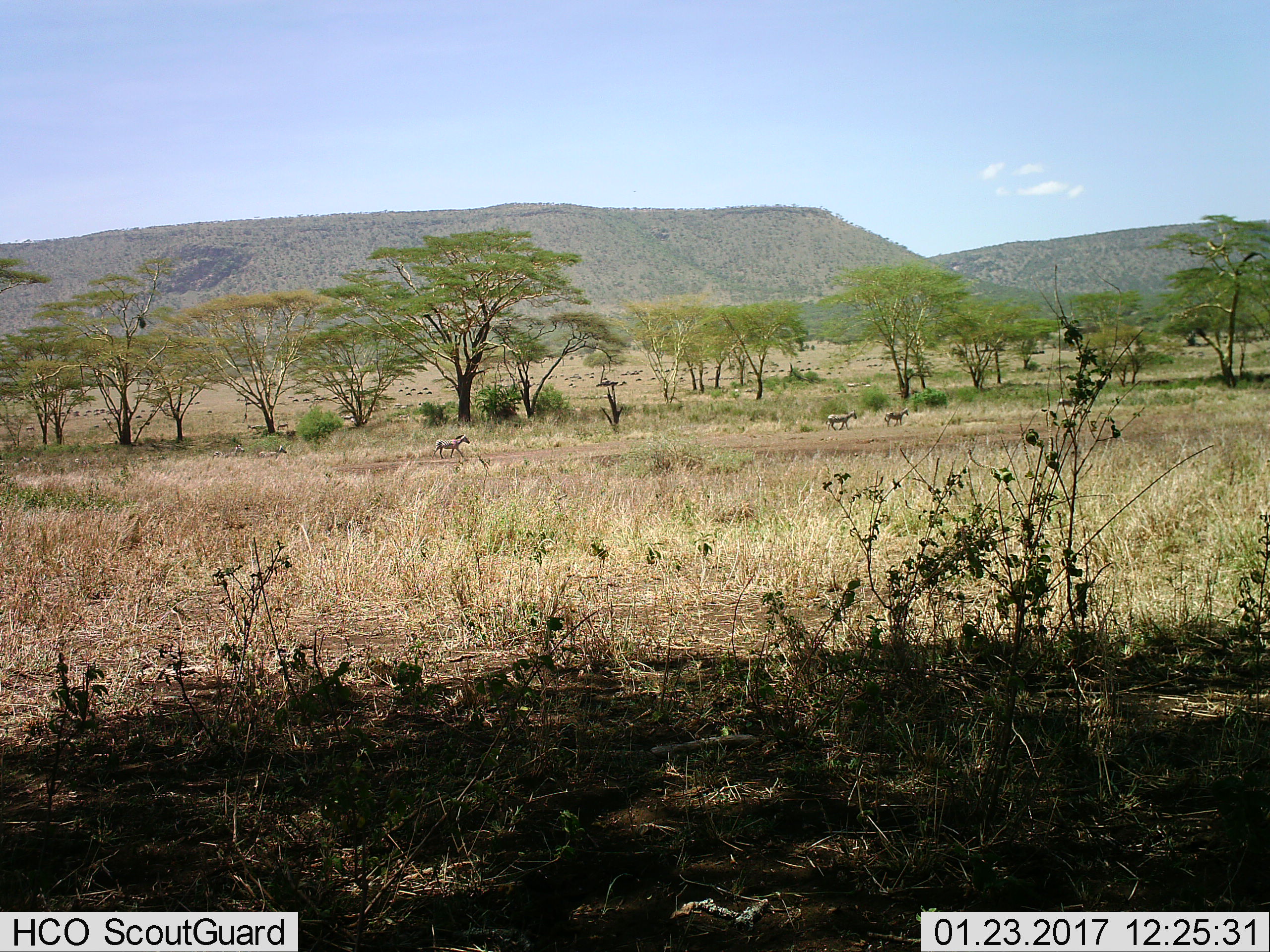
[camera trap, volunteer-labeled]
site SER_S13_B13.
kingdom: Animalia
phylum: Chordata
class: Mammalia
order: Perissodactyla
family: Equidae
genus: Equus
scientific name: Equus quagga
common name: plains zebra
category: zebraplains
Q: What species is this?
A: Zebraplains (plains zebra) (Equus quagga).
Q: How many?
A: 5.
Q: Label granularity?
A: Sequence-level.